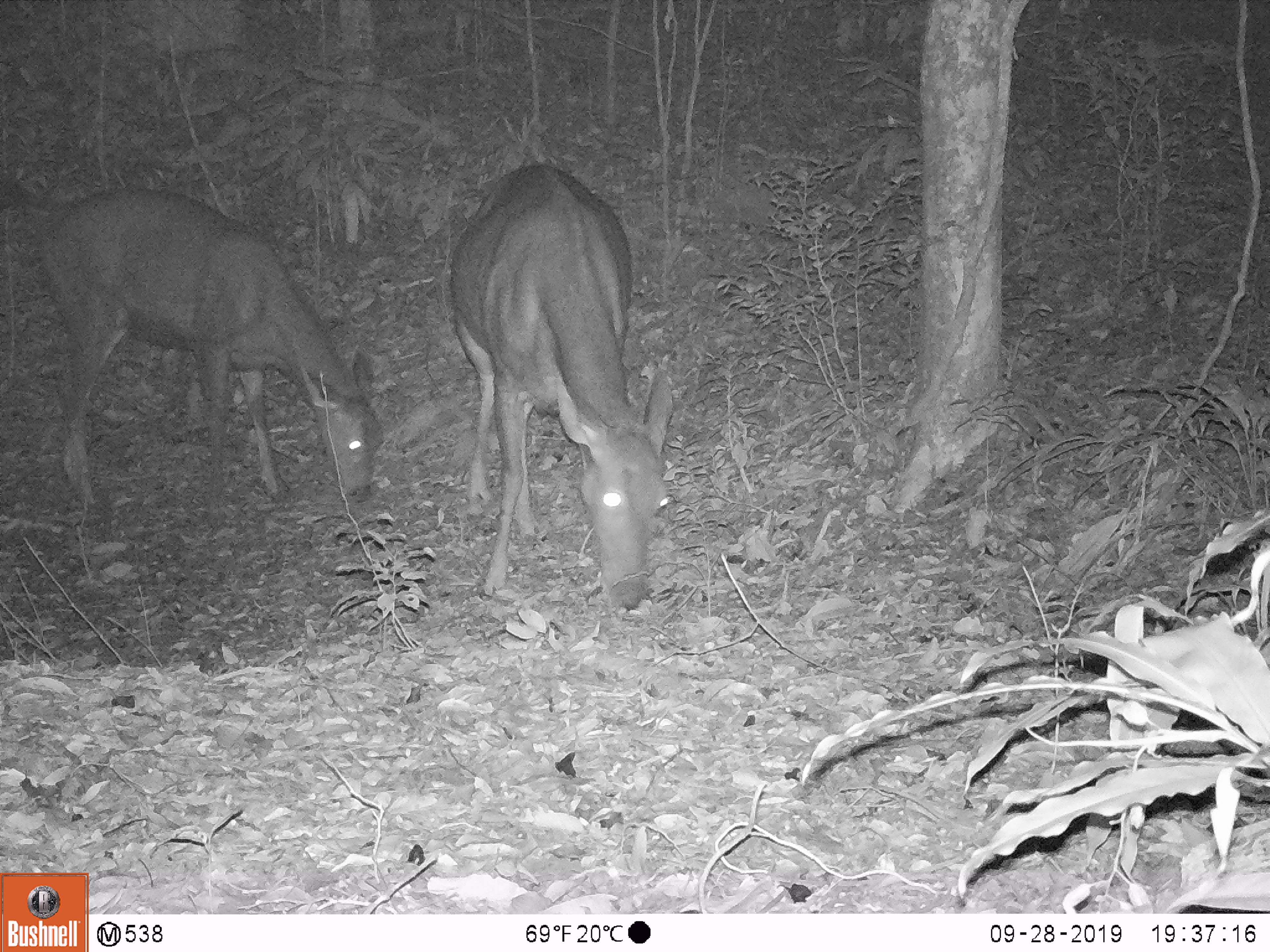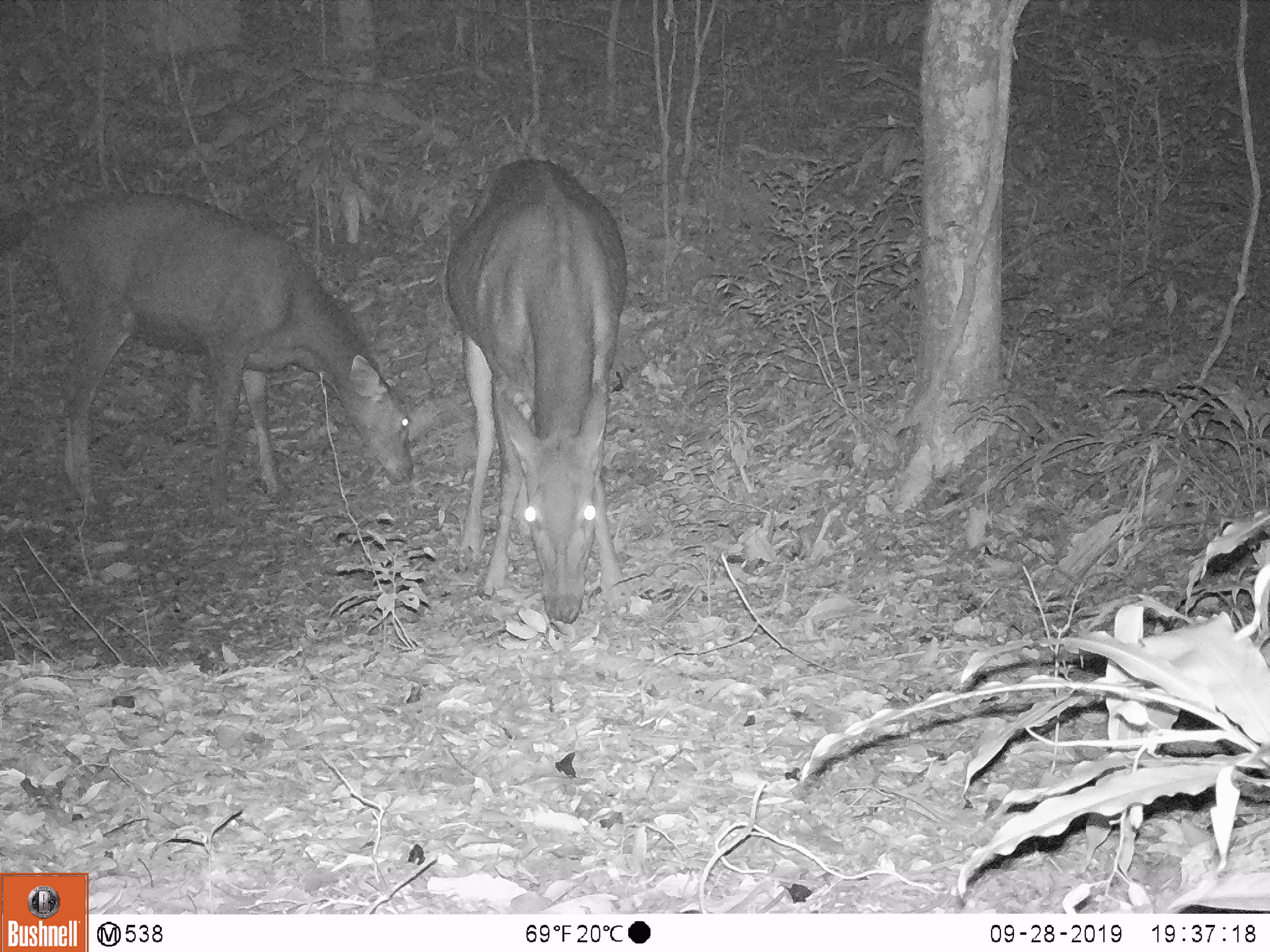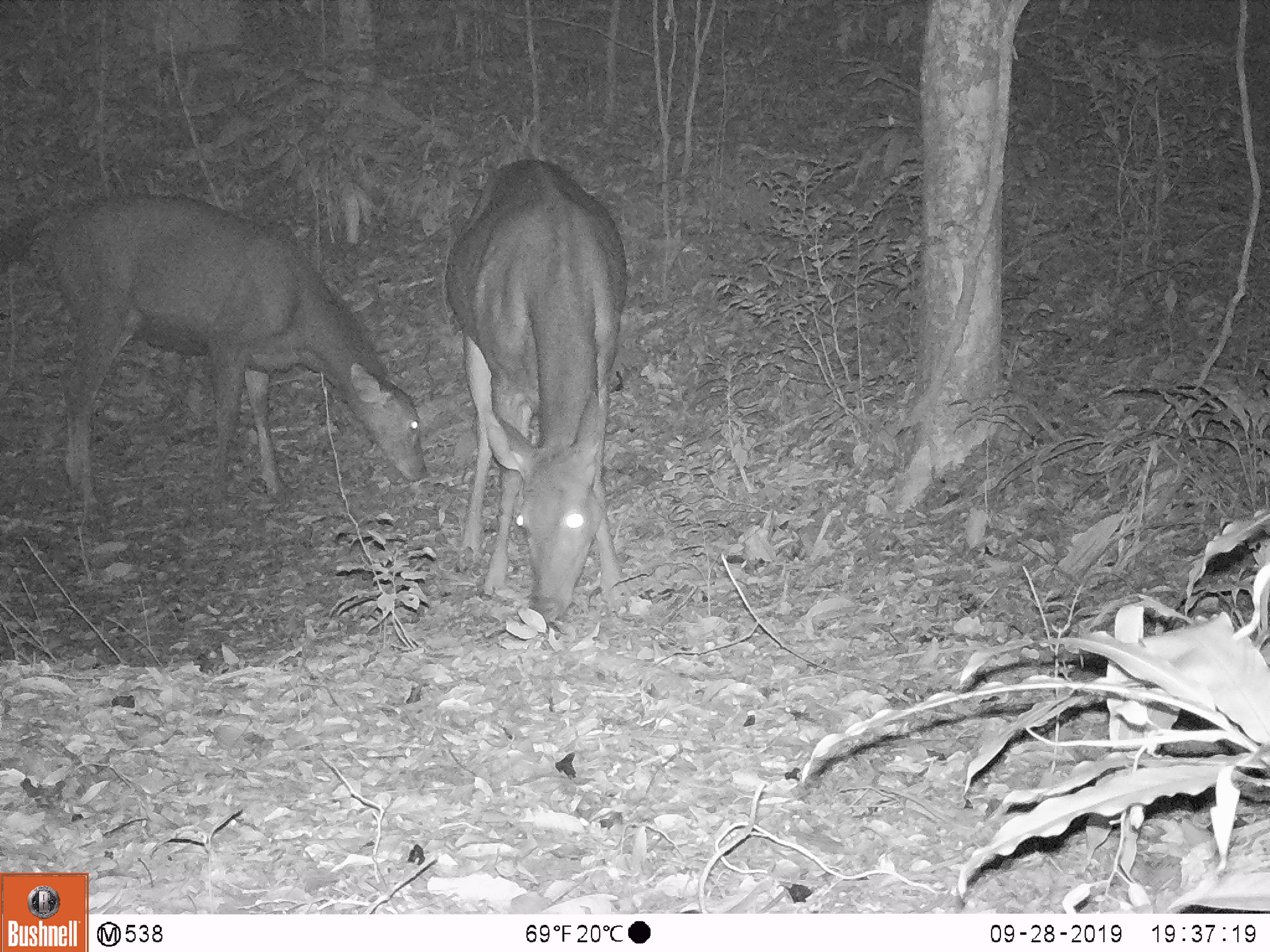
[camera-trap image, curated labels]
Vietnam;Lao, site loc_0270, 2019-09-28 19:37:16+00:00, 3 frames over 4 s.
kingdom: Animalia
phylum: Chordata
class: Mammalia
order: Artiodactyla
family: Cervidae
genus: Rusa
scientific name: Rusa unicolor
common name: sambar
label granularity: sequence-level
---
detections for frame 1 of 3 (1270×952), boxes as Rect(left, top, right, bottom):
sambar: Rect(0, 173, 383, 505); Rect(448, 163, 673, 613)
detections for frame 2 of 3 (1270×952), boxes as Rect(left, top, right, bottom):
sambar: Rect(0, 184, 414, 505); Rect(445, 158, 628, 622)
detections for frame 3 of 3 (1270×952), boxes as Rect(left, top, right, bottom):
sambar: Rect(0, 184, 425, 505); Rect(445, 158, 628, 622)